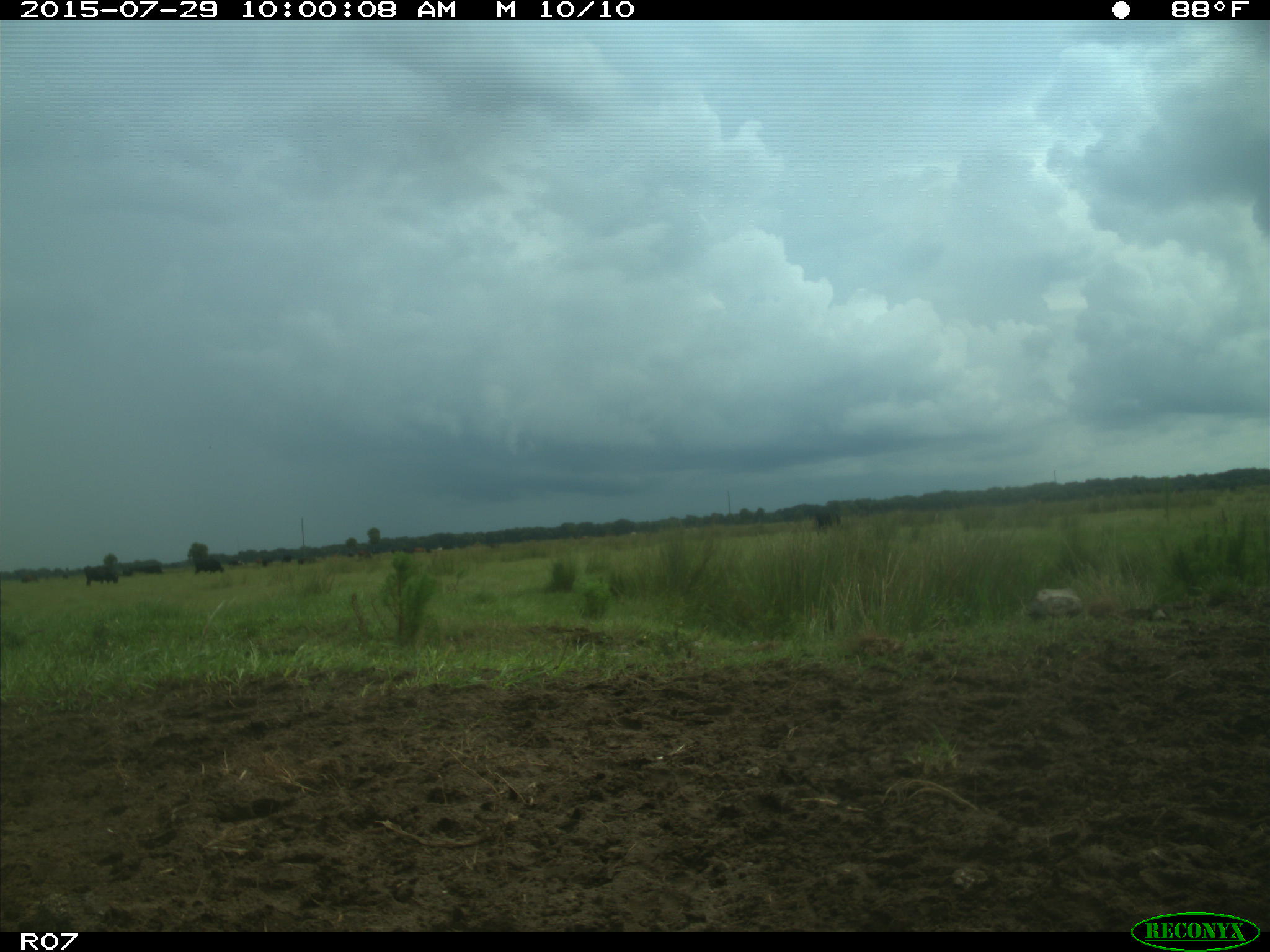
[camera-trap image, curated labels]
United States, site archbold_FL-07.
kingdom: Animalia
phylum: Chordata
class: Mammalia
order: Artiodactyla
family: Bovidae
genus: Bos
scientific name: Bos taurus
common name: domestic cow